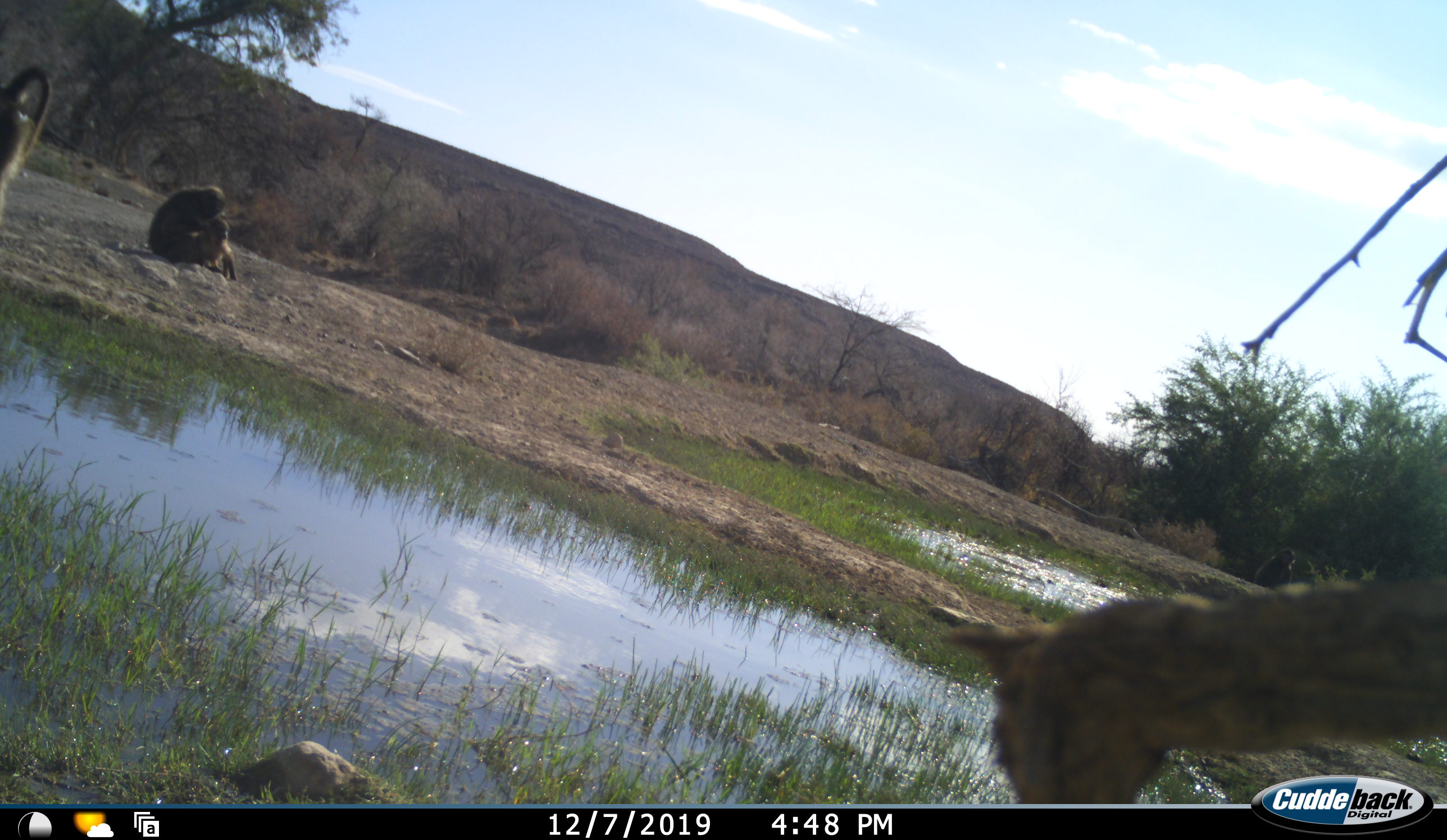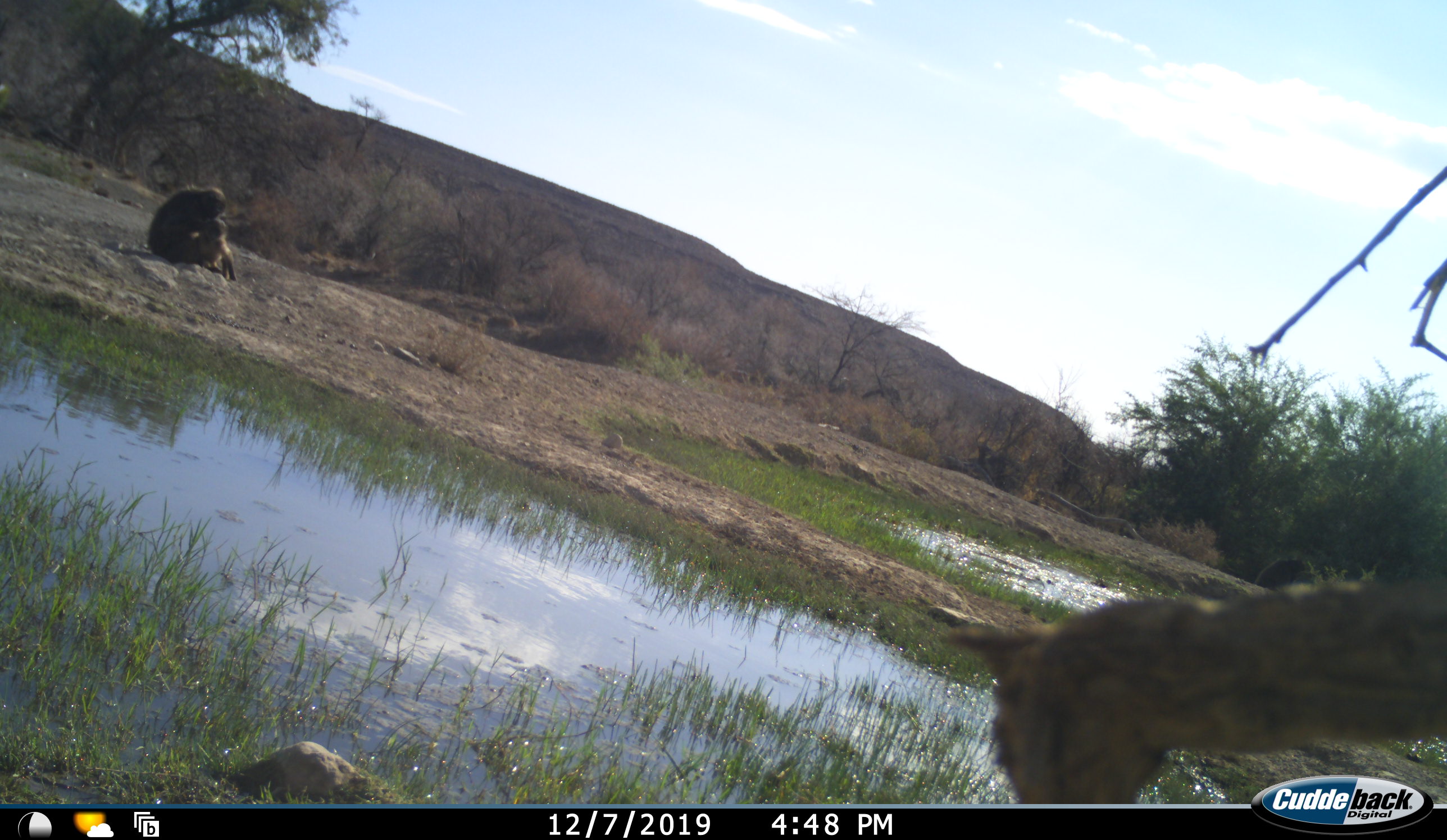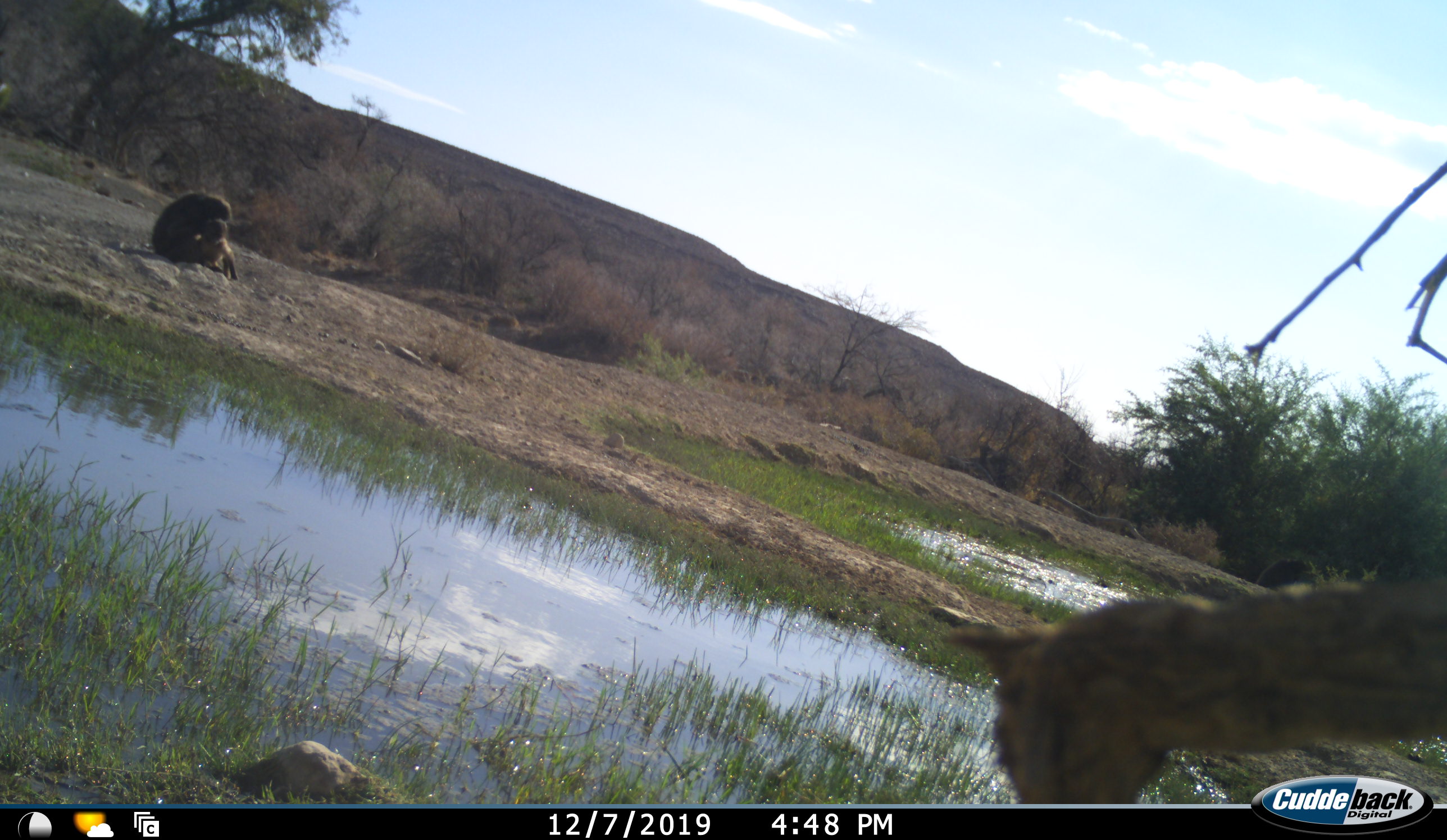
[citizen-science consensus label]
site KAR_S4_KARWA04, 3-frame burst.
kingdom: Animalia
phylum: Chordata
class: Mammalia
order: Primates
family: Cercopithecidae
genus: Papio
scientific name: Papio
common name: baboon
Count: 3.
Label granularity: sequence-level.